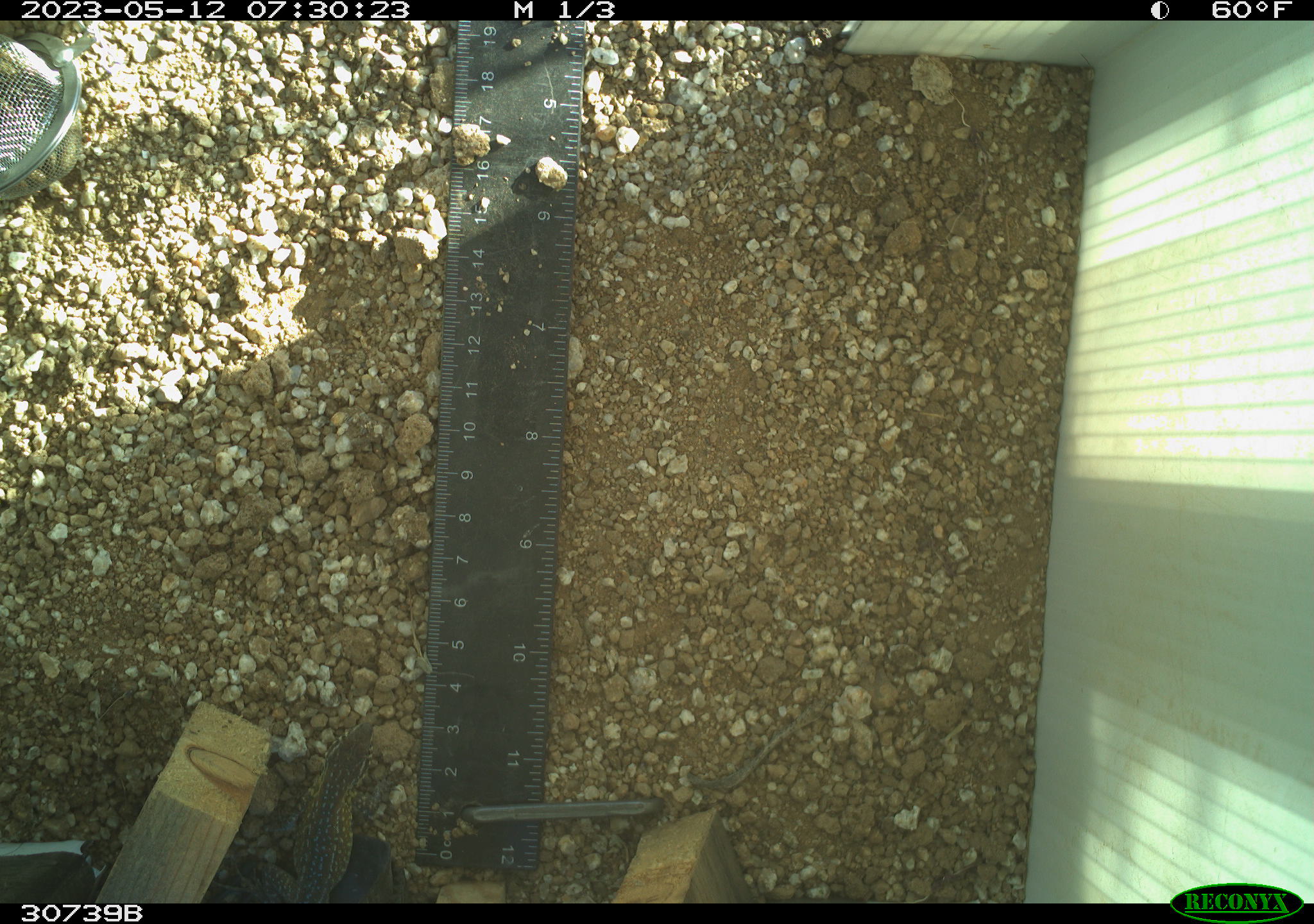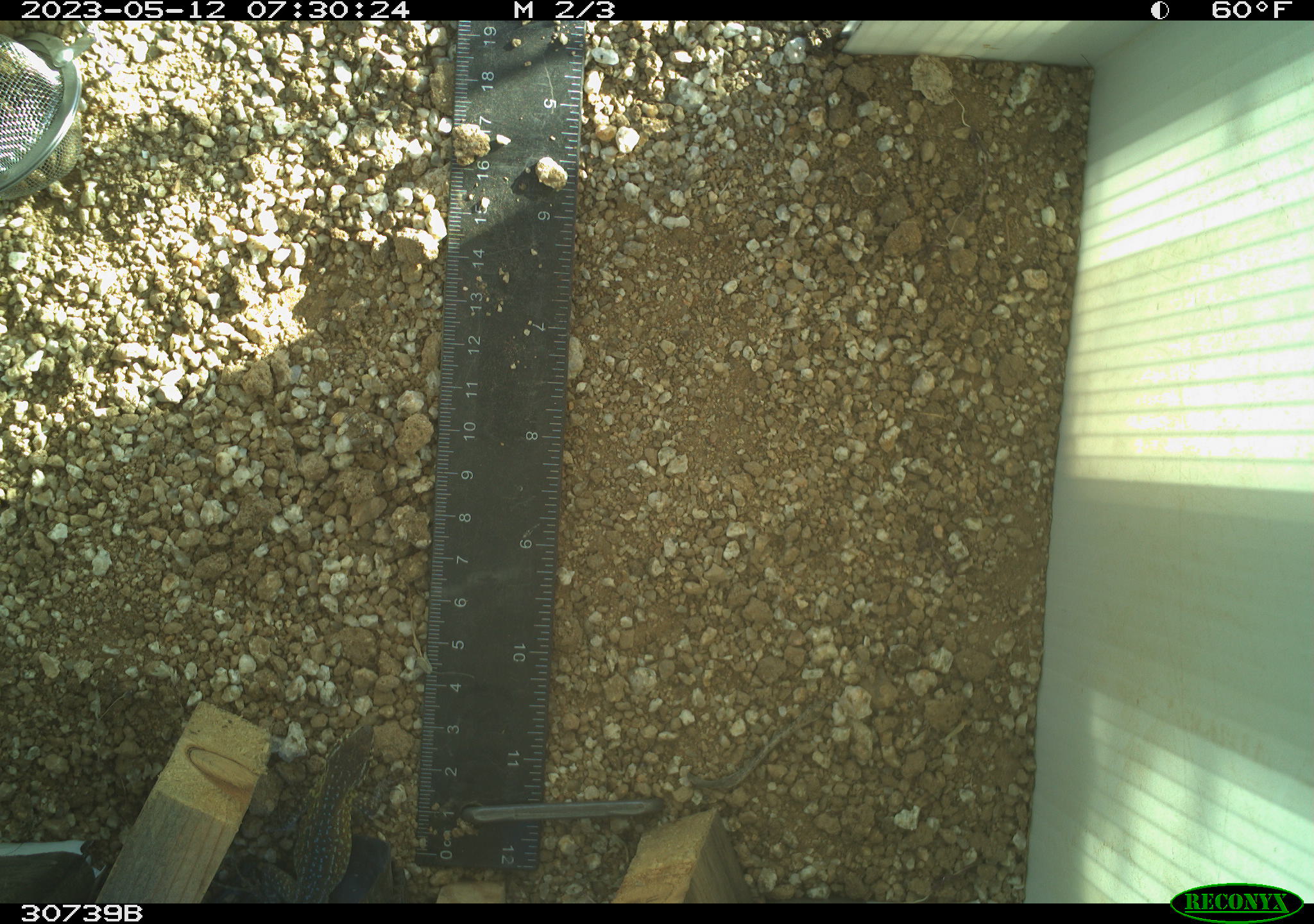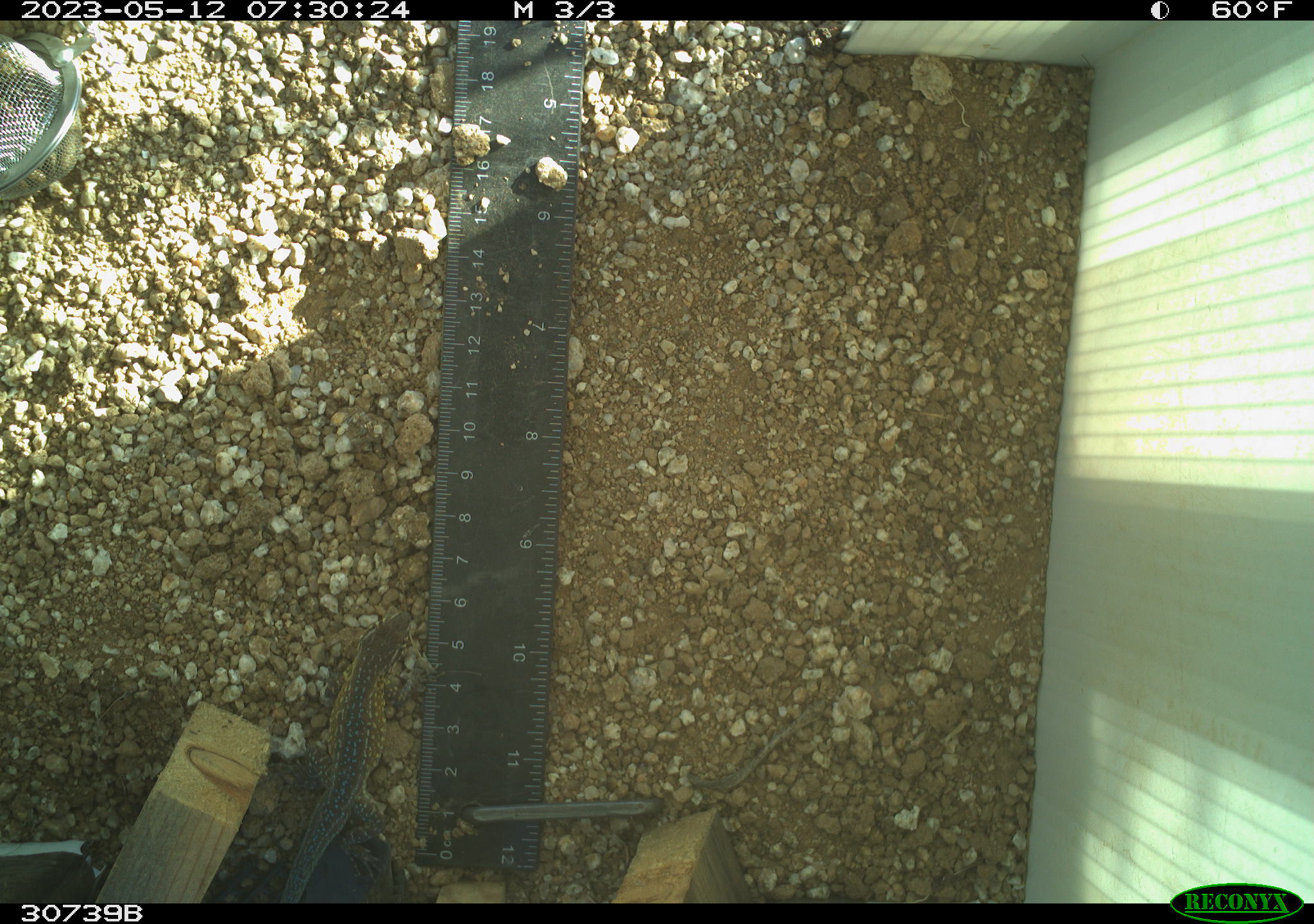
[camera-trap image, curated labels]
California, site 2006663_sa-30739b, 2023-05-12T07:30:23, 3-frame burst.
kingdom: Animalia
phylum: Chordata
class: Reptilia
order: Squamata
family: Phrynosomatidae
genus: Uta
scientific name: Uta stansburiana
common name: common side-blotched lizard